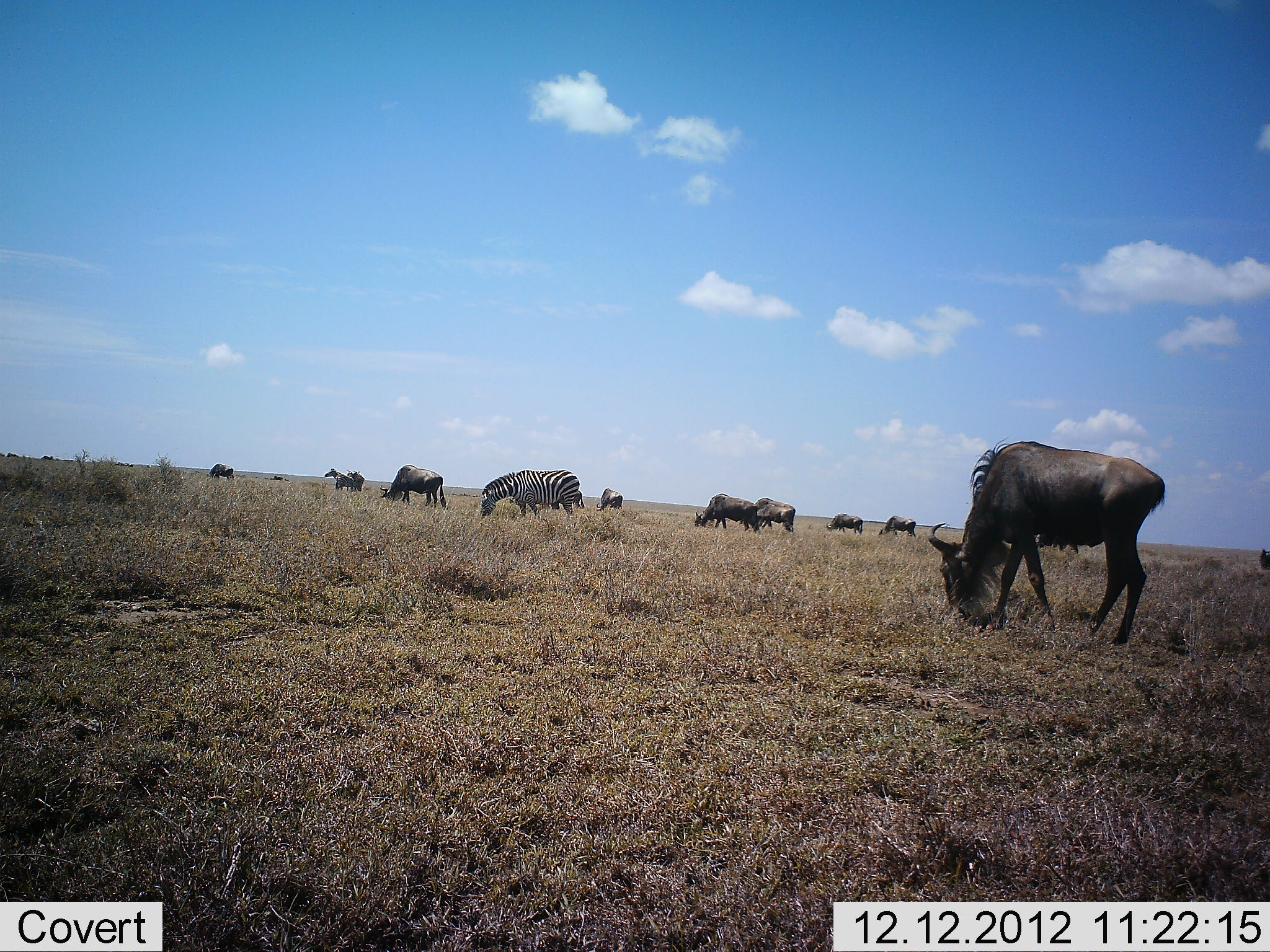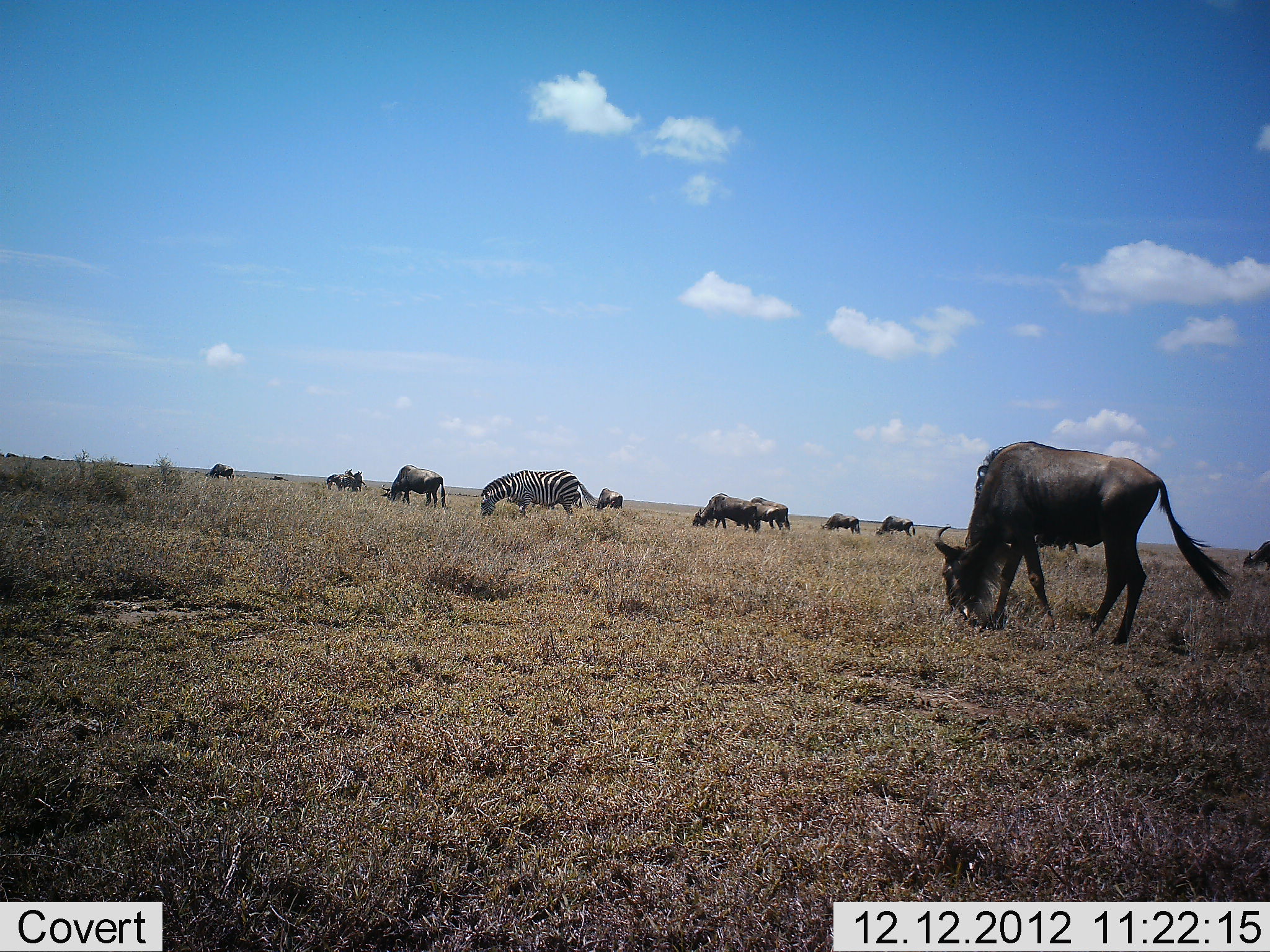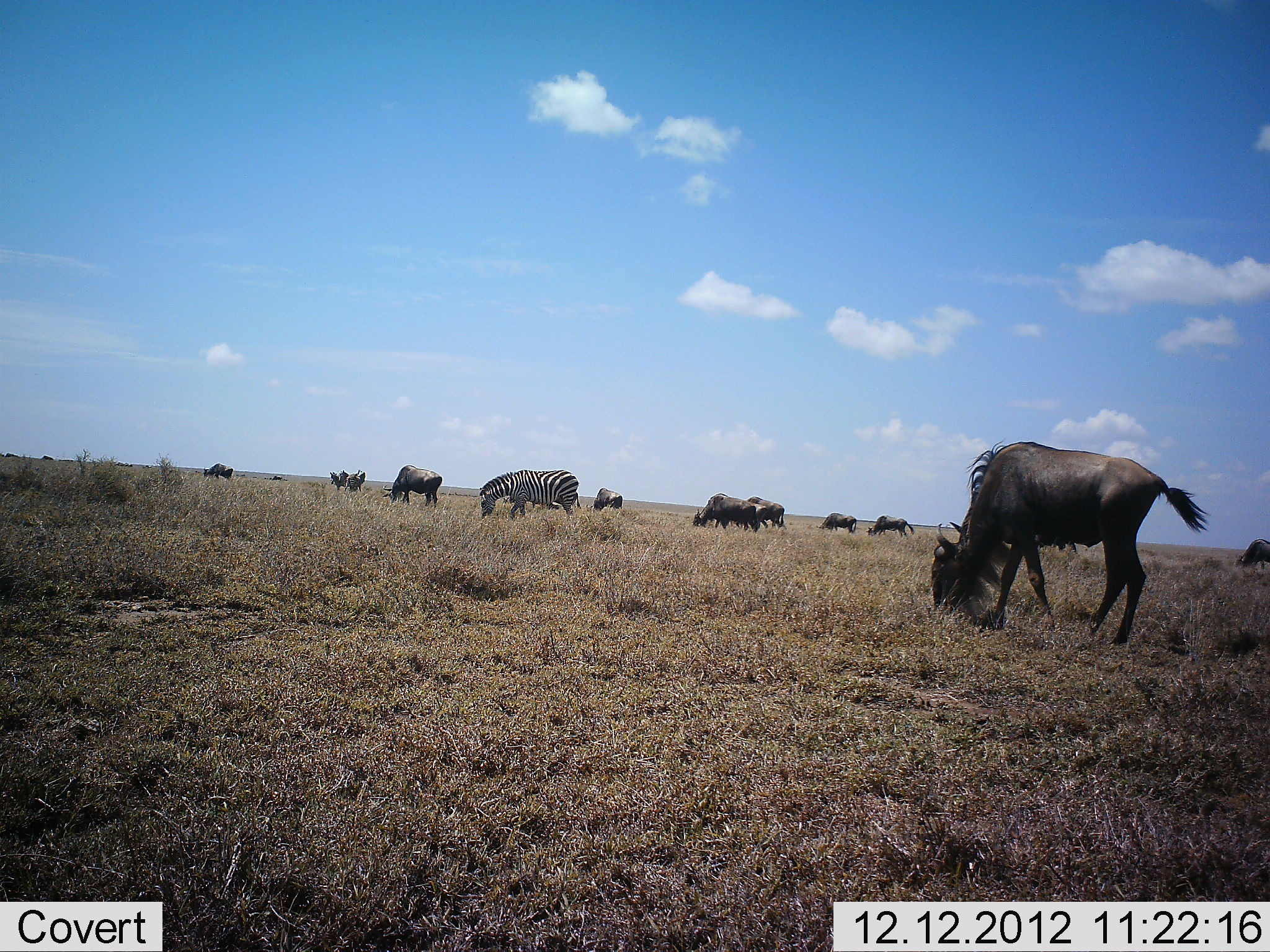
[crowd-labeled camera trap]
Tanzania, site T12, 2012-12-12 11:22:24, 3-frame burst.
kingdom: Animalia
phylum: Chordata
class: Mammalia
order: Artiodactyla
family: Bovidae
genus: Connochaetes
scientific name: Connochaetes taurinus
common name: blue wildebeest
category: wildebeest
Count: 10.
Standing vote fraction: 30%.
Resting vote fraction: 0%.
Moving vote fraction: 20%.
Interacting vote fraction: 0%.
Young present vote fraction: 10%.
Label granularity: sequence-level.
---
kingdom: Animalia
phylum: Chordata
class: Mammalia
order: Perissodactyla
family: Equidae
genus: Equus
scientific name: Equus quagga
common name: plains zebra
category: zebra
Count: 1.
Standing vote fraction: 20%.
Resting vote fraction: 0%.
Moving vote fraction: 0%.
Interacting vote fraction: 10%.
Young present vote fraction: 0%.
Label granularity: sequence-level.